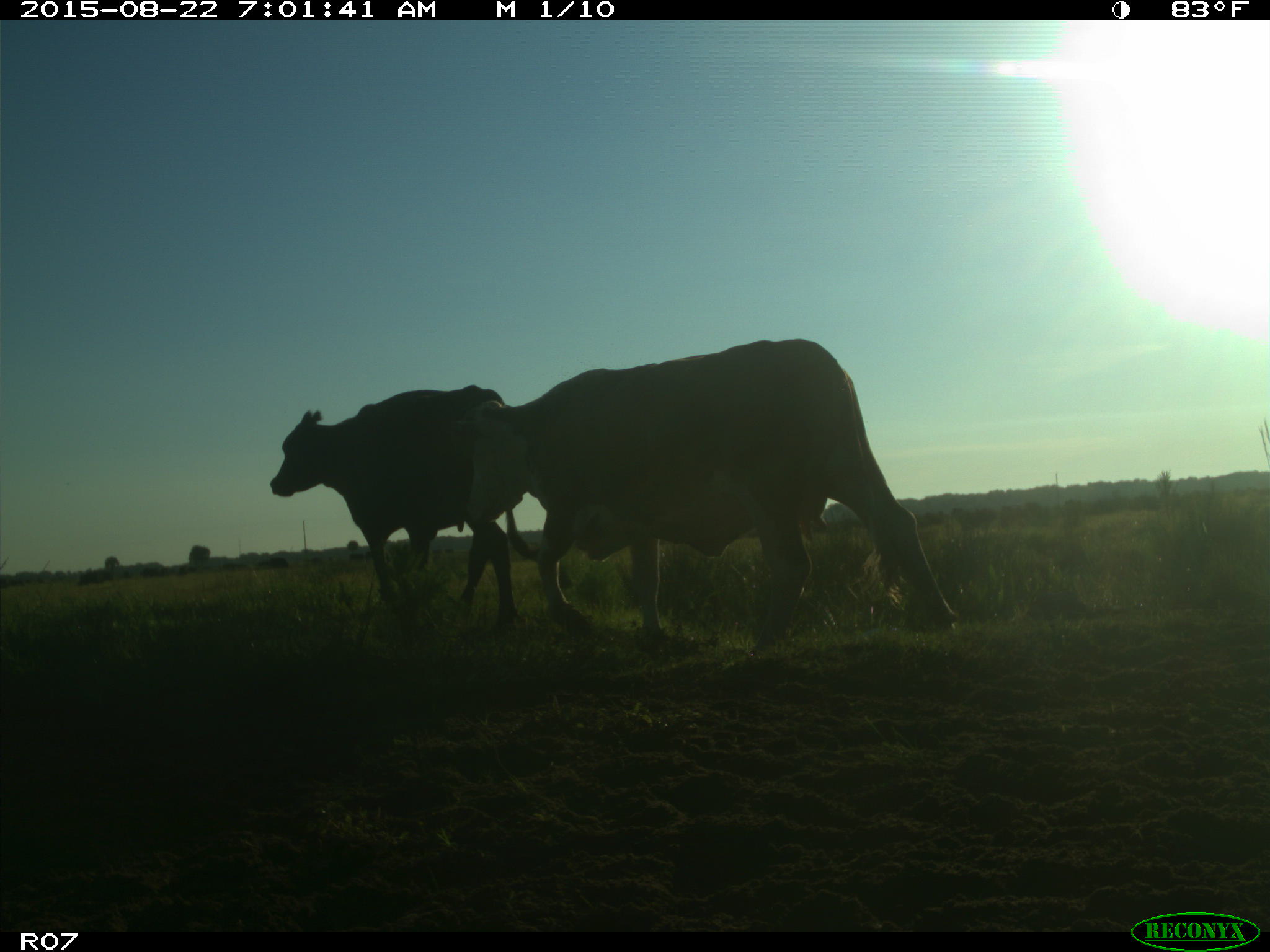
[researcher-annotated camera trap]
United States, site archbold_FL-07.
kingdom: Animalia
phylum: Chordata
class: Mammalia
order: Artiodactyla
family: Bovidae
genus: Bos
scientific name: Bos taurus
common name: domestic cow